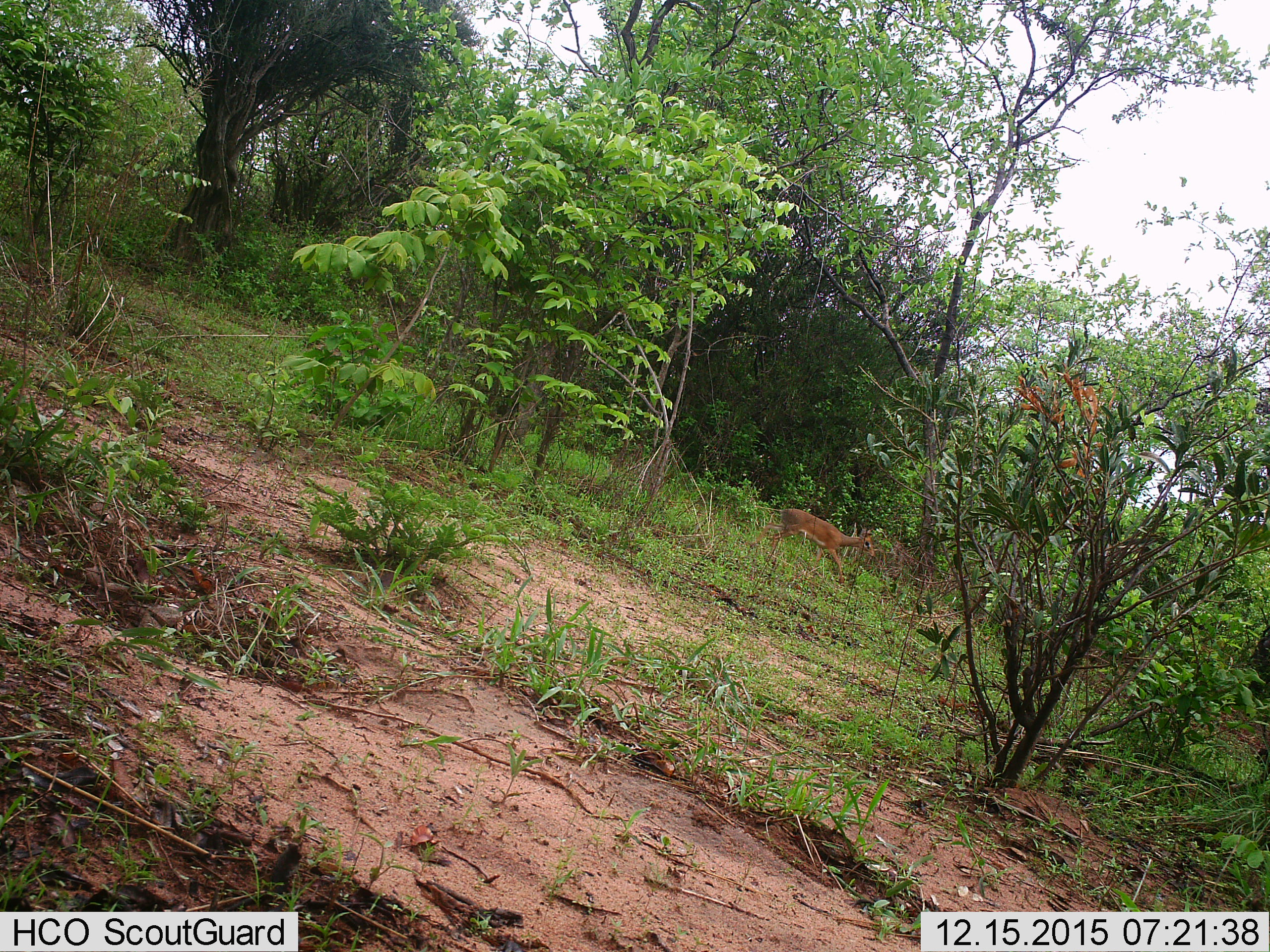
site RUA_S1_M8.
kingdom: Animalia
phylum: Chordata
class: Mammalia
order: Artiodactyla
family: Bovidae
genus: Madoqua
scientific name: Madoqua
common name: dik-dik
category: dikdik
Dikdik (dik-dik) (Madoqua), count 1. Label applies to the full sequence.